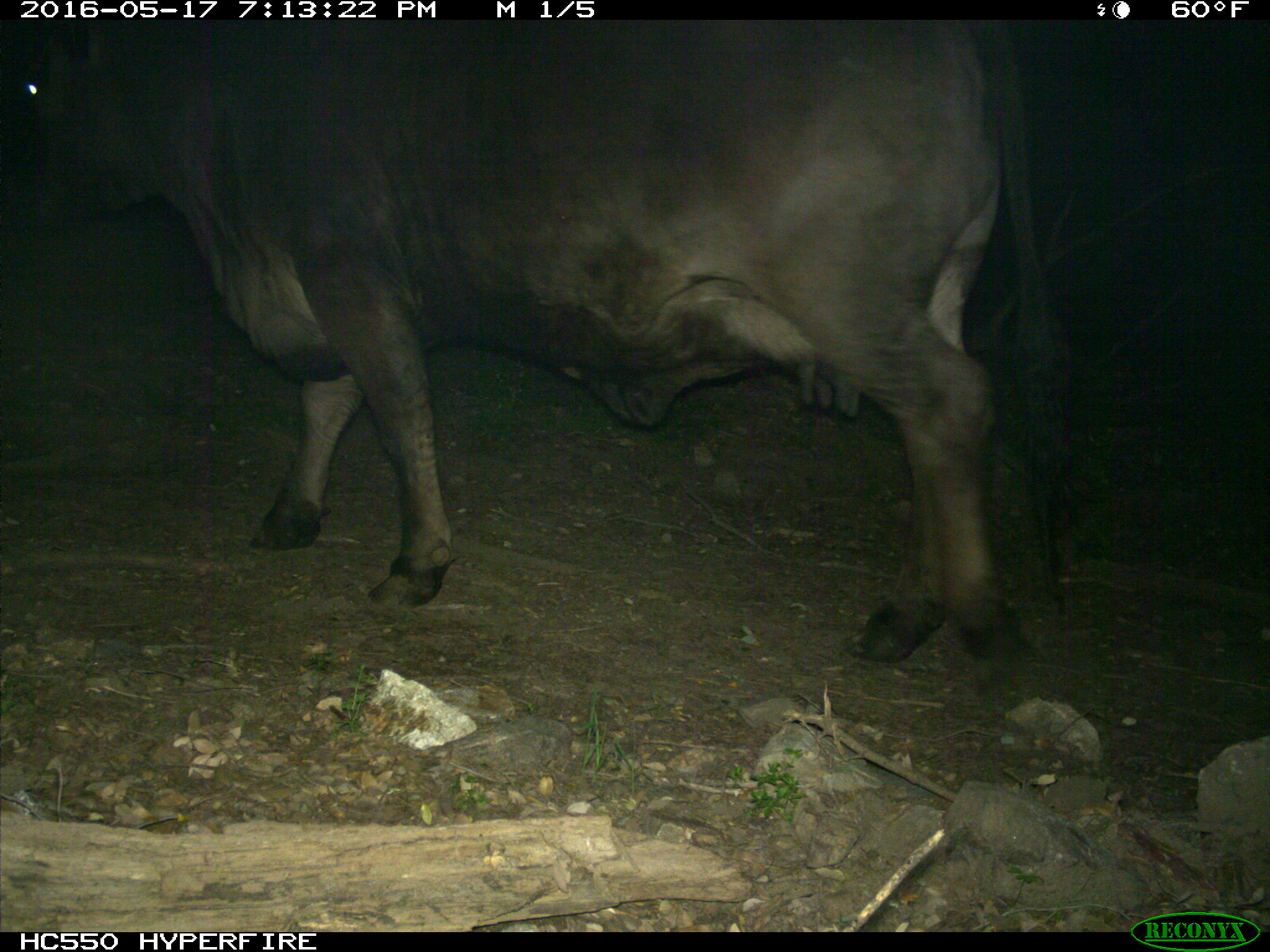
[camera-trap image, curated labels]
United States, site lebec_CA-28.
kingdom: Animalia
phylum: Chordata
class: Mammalia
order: Artiodactyla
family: Bovidae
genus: Bos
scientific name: Bos taurus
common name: domestic cow